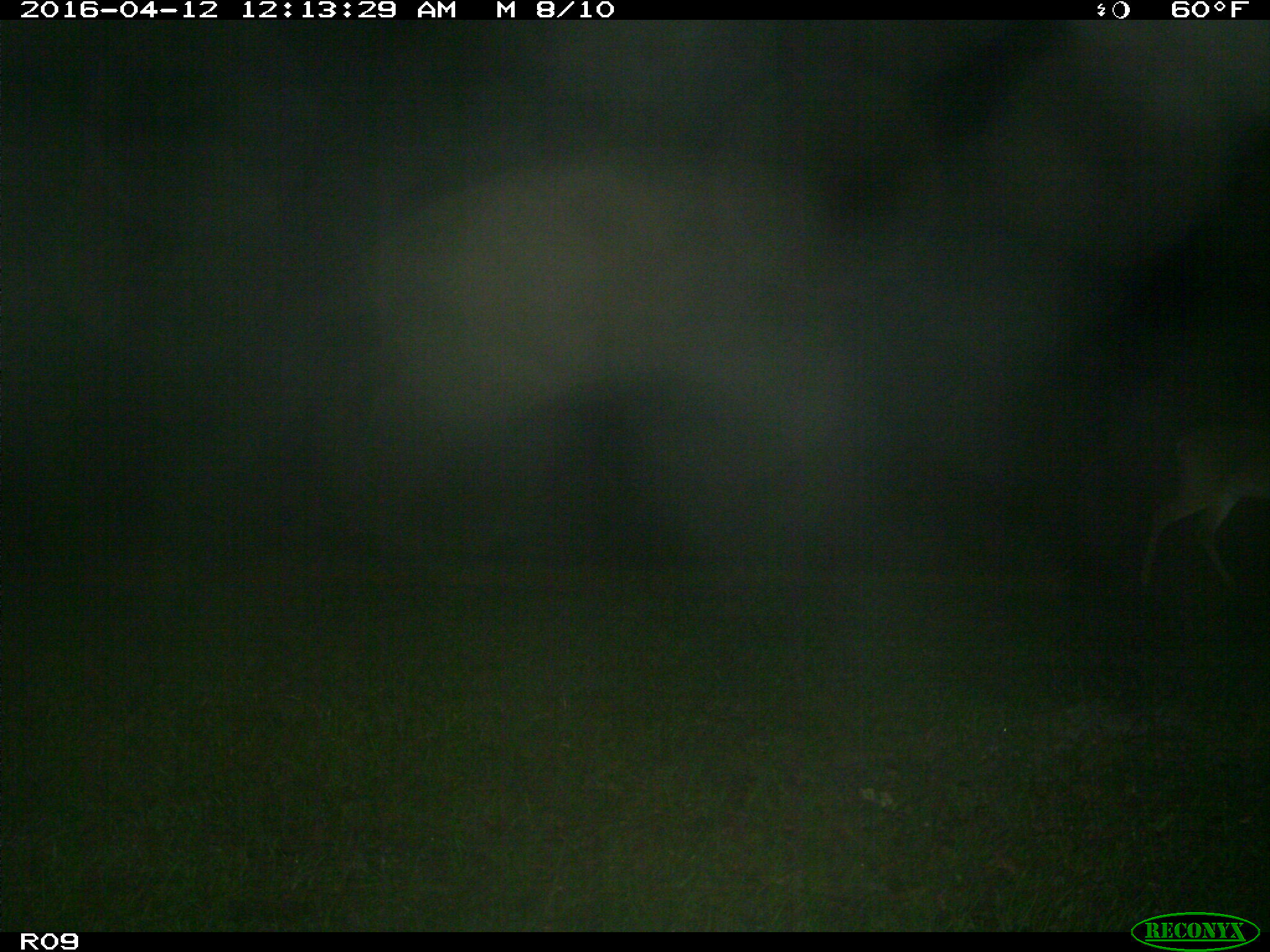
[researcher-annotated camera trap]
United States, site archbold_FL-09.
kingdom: Animalia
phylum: Chordata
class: Mammalia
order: Artiodactyla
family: Cervidae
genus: Odocoileus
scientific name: Odocoileus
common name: deer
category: unidentified deer